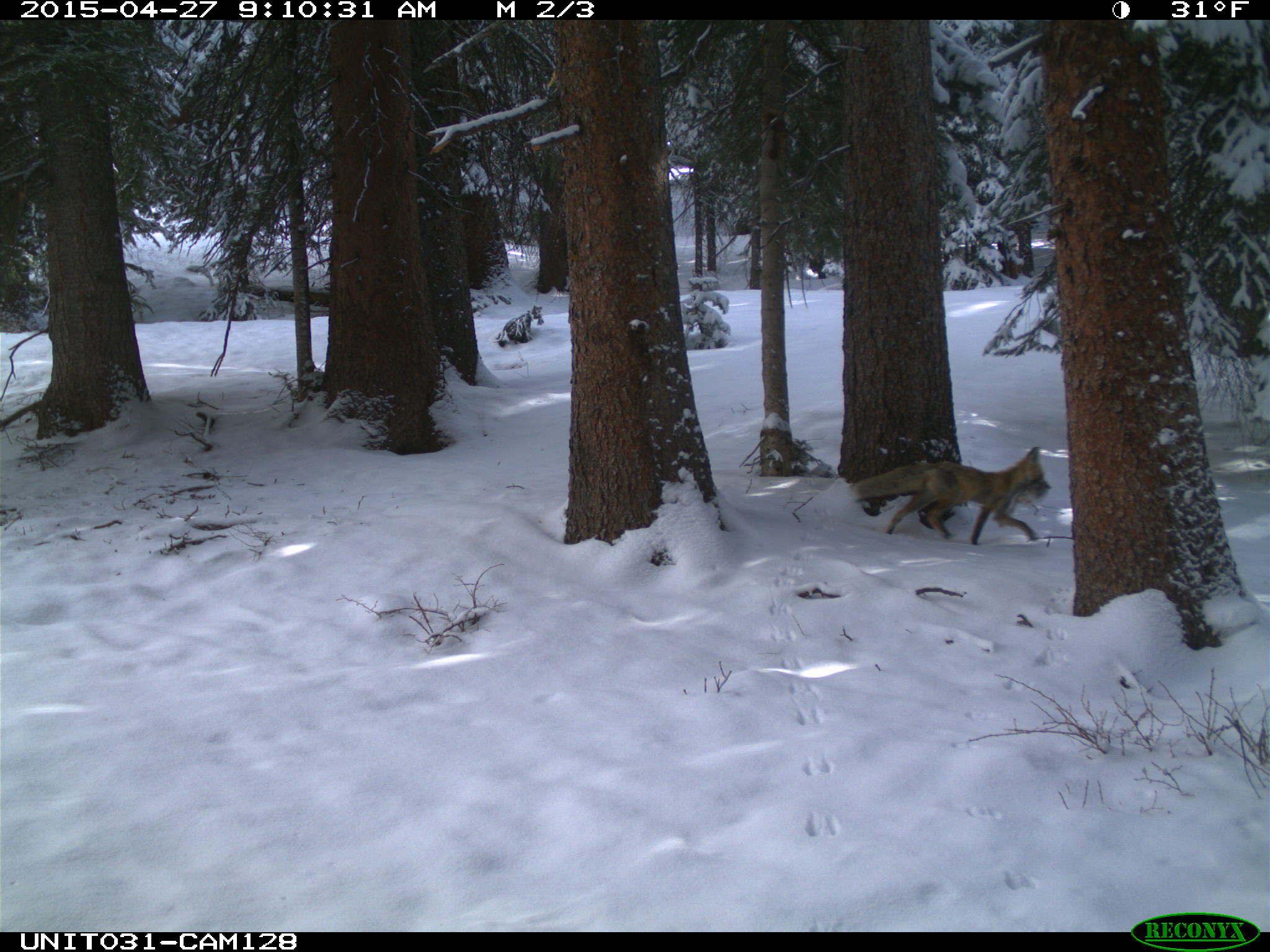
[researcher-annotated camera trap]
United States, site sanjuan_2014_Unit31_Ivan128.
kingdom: Animalia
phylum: Chordata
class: Mammalia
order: Carnivora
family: Canidae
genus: Vulpes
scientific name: Vulpes vulpes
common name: red fox